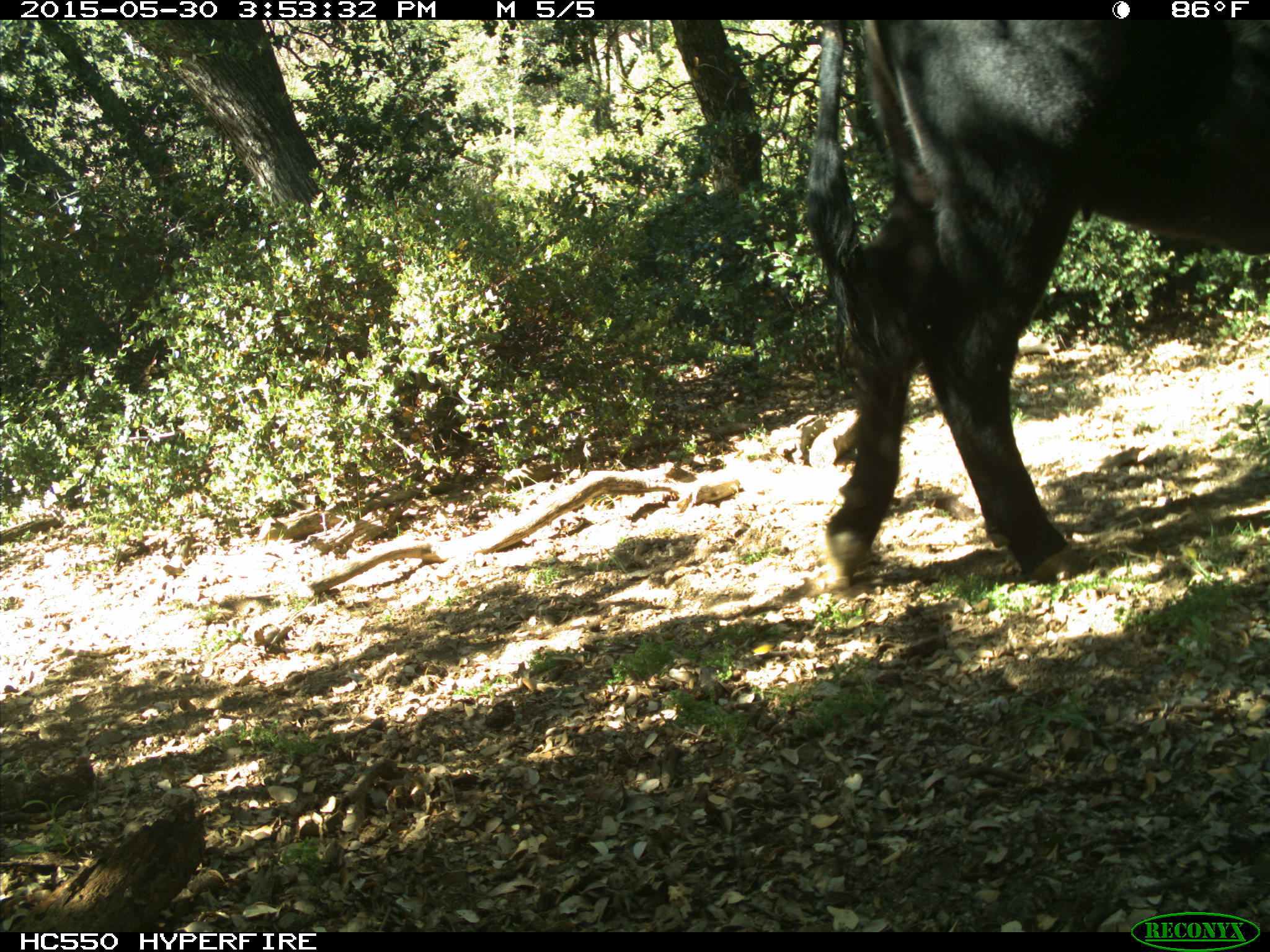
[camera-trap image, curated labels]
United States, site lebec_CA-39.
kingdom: Animalia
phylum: Chordata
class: Mammalia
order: Artiodactyla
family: Bovidae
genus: Bos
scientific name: Bos taurus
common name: domestic cow